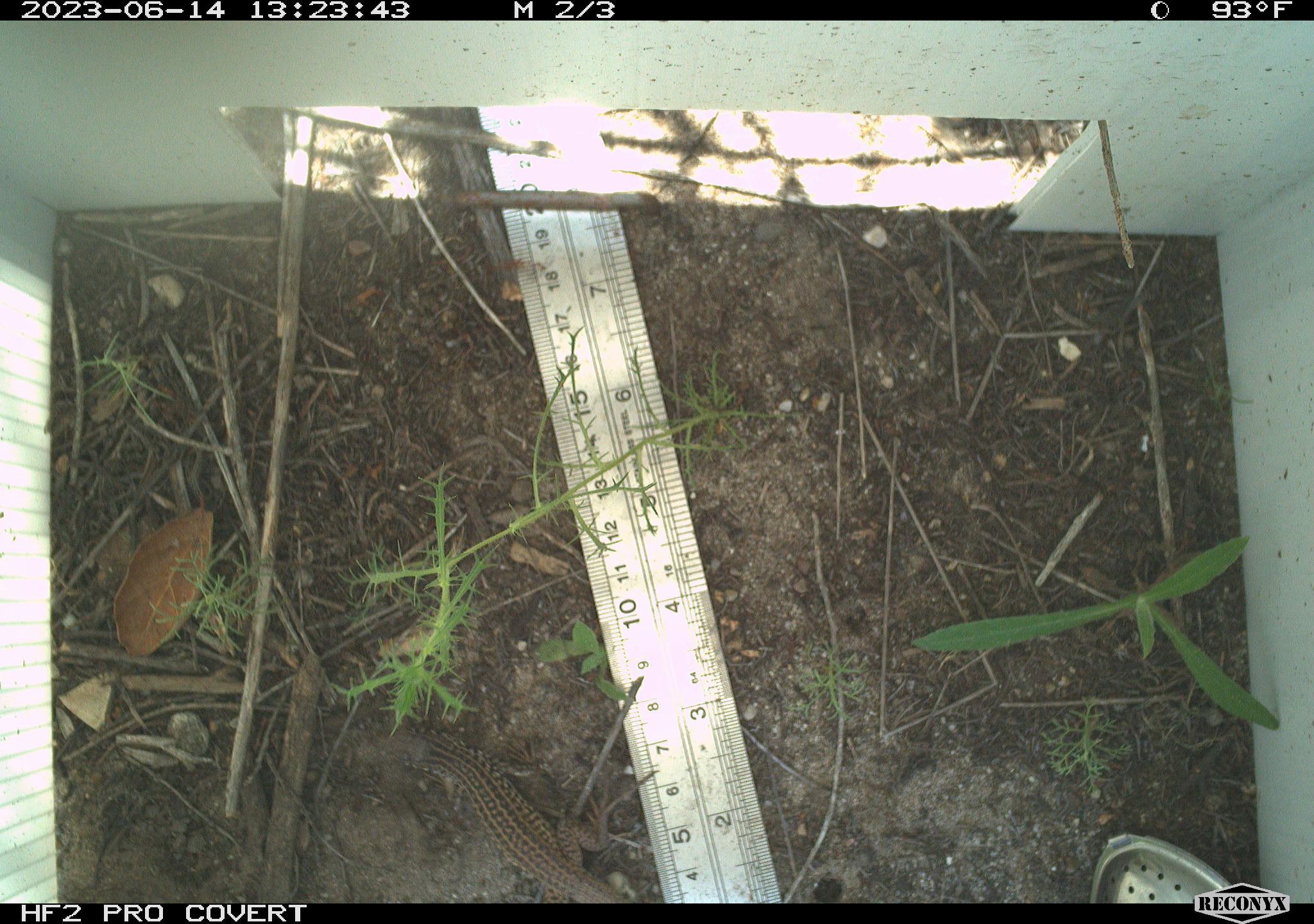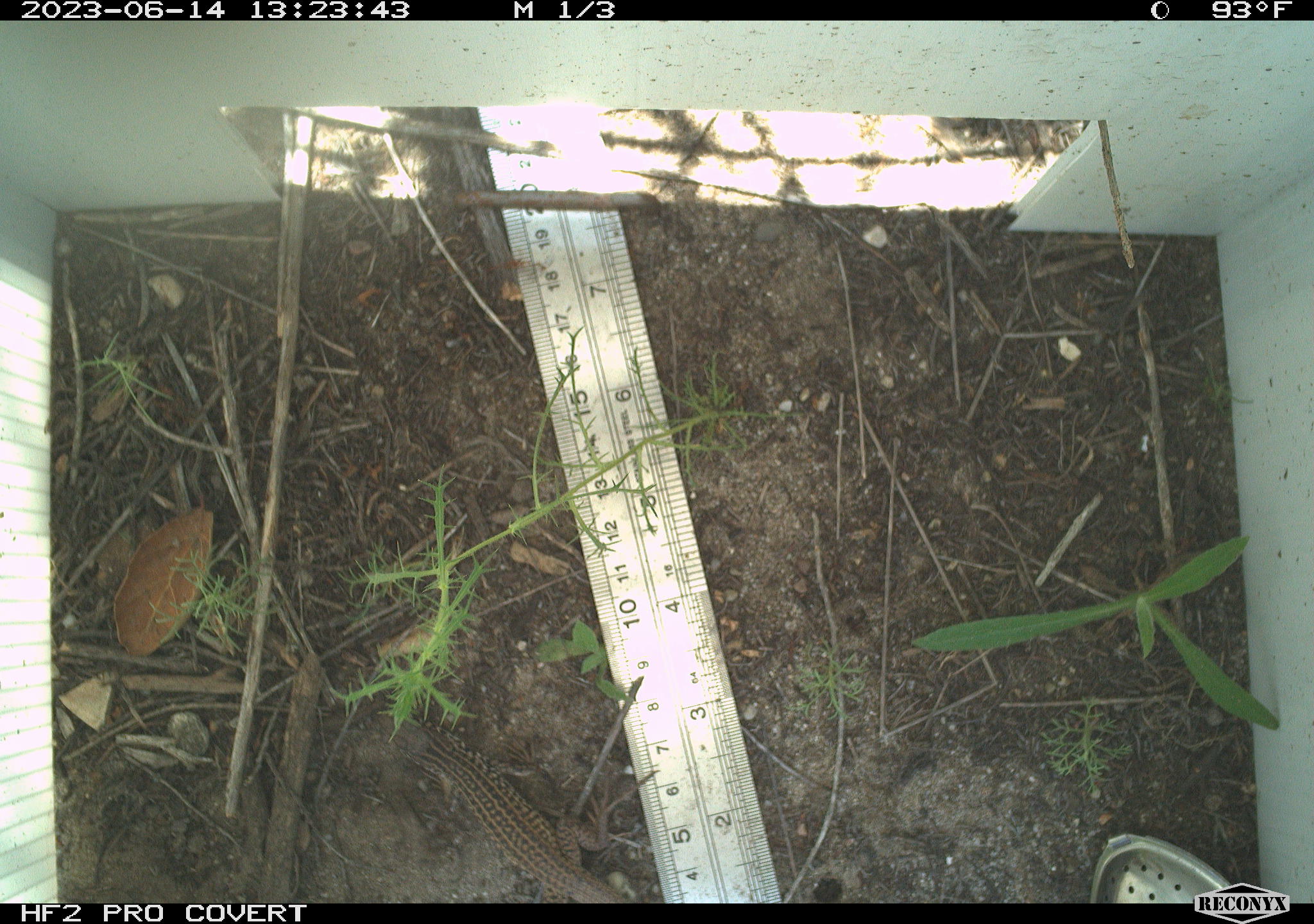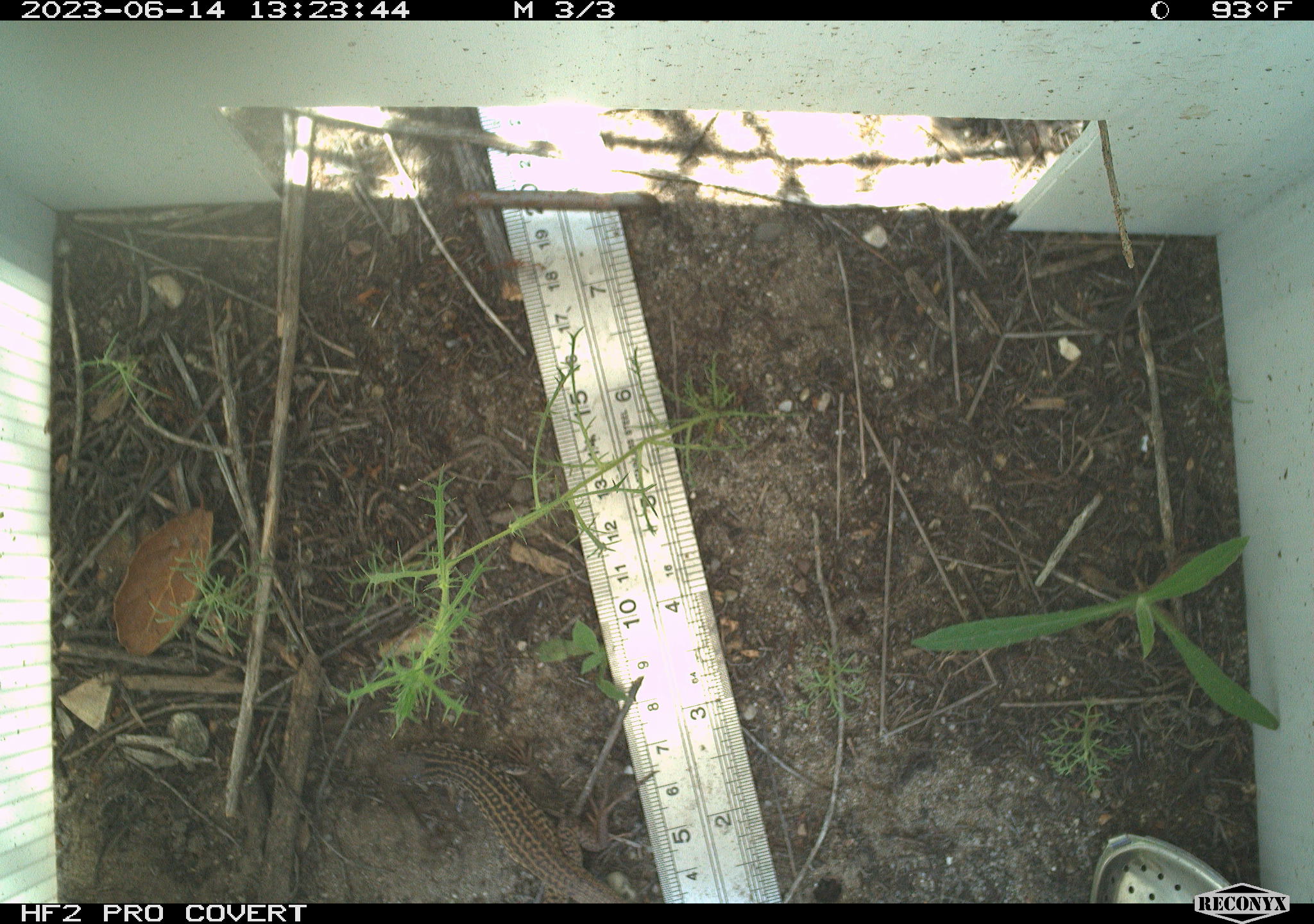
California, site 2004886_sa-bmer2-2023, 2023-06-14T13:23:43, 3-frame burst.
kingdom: Animalia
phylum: Chordata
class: Reptilia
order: Squamata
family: Teiidae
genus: Aspidoscelis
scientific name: Aspidoscelis tigris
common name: western whiptail